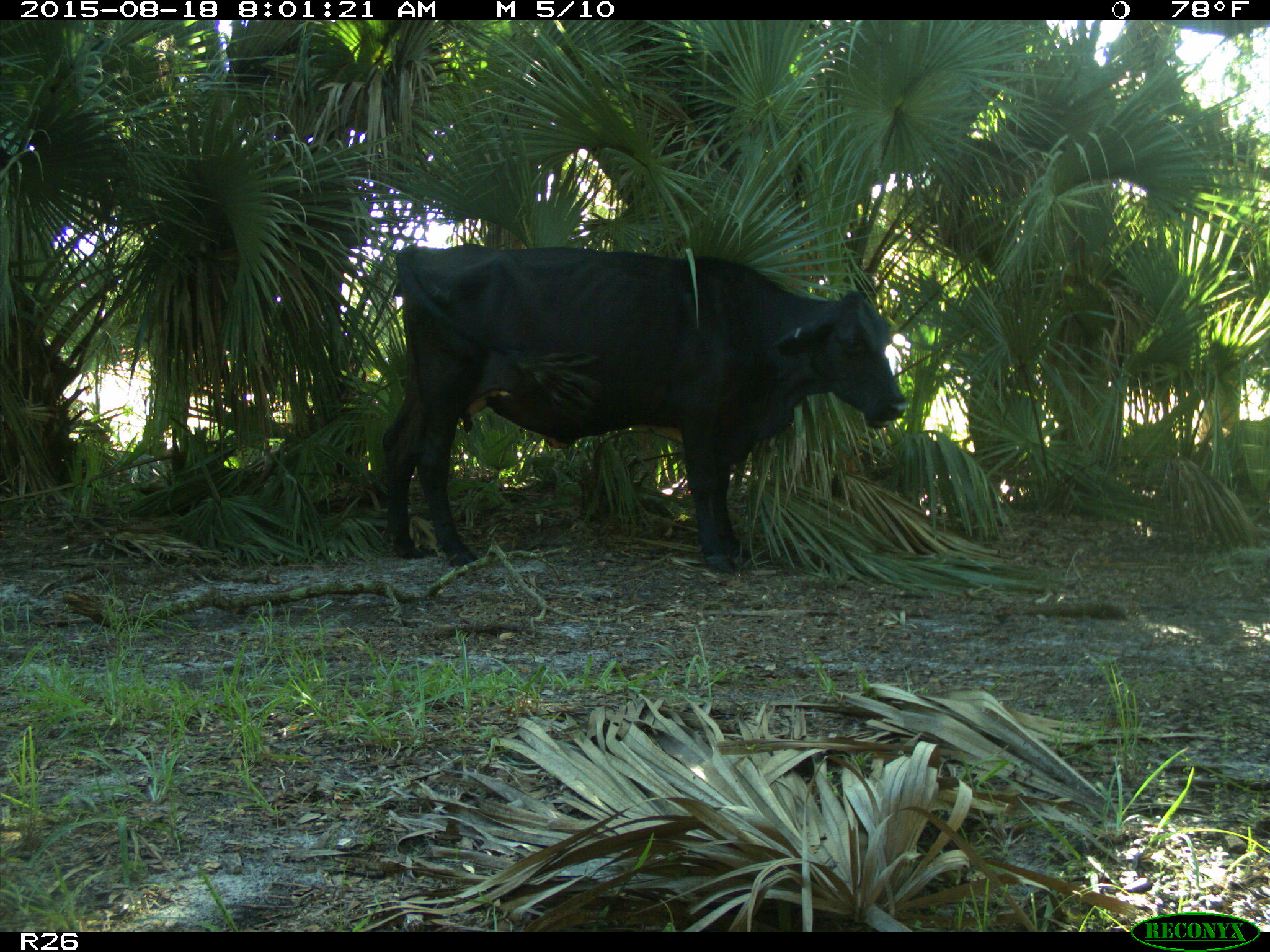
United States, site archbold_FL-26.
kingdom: Animalia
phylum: Chordata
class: Mammalia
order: Artiodactyla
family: Bovidae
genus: Bos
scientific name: Bos taurus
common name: domestic cow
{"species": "Bos taurus (domestic cow)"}